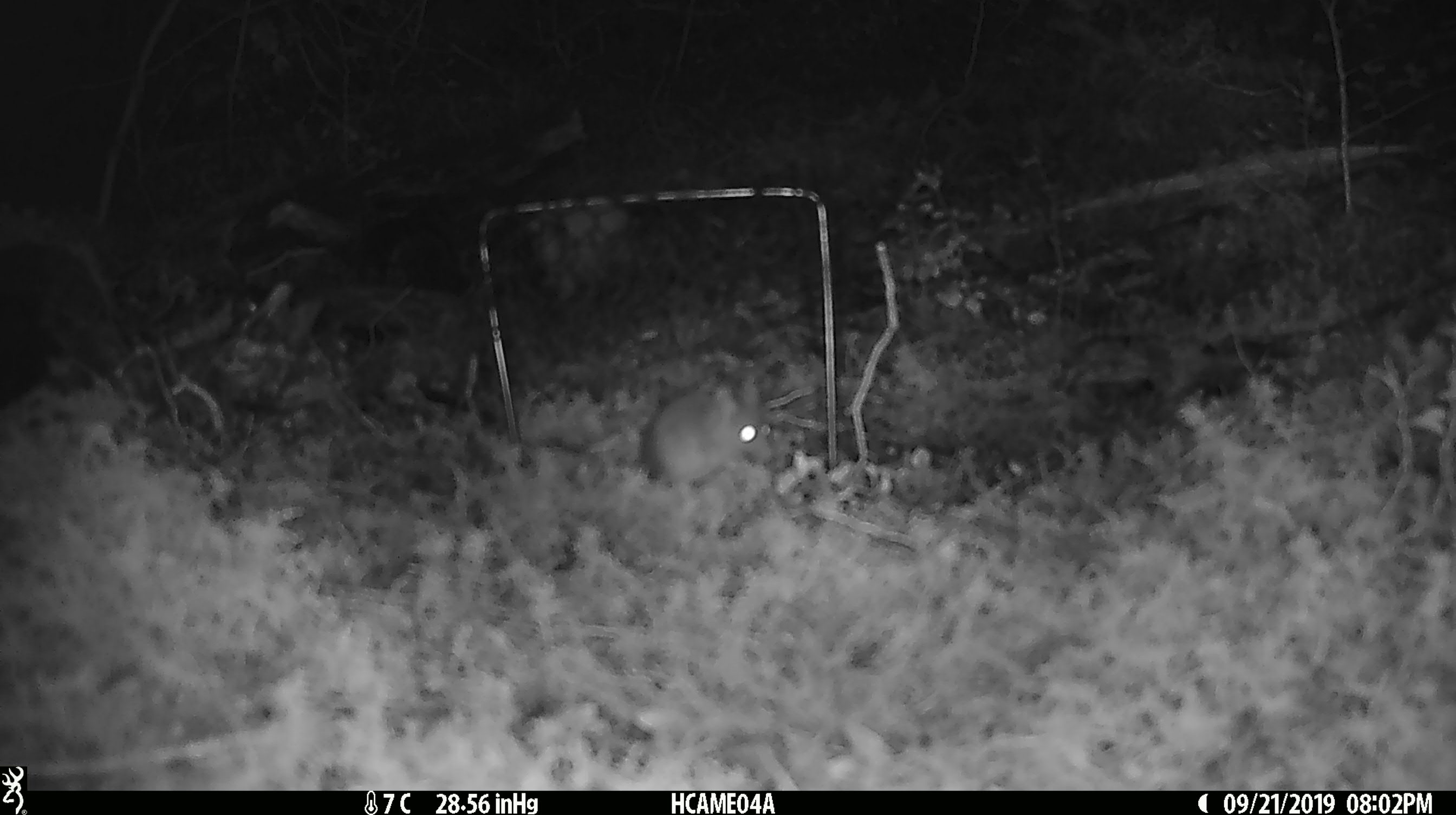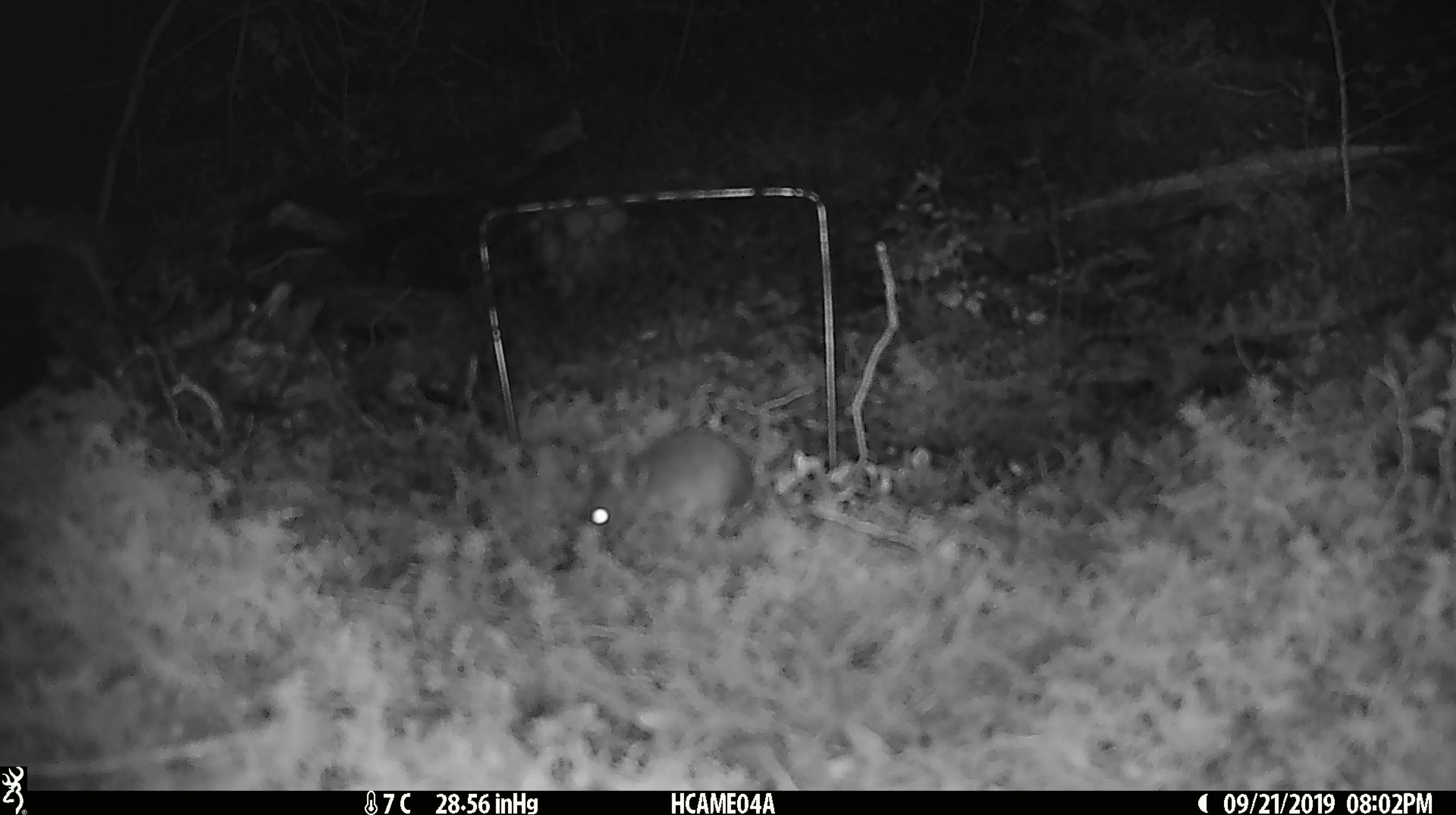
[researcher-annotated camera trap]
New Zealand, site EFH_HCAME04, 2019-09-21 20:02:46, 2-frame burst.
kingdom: Animalia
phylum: Chordata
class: Mammalia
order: Rodentia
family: Muridae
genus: Mus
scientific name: Mus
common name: mouse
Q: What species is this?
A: Mouse (Mus).